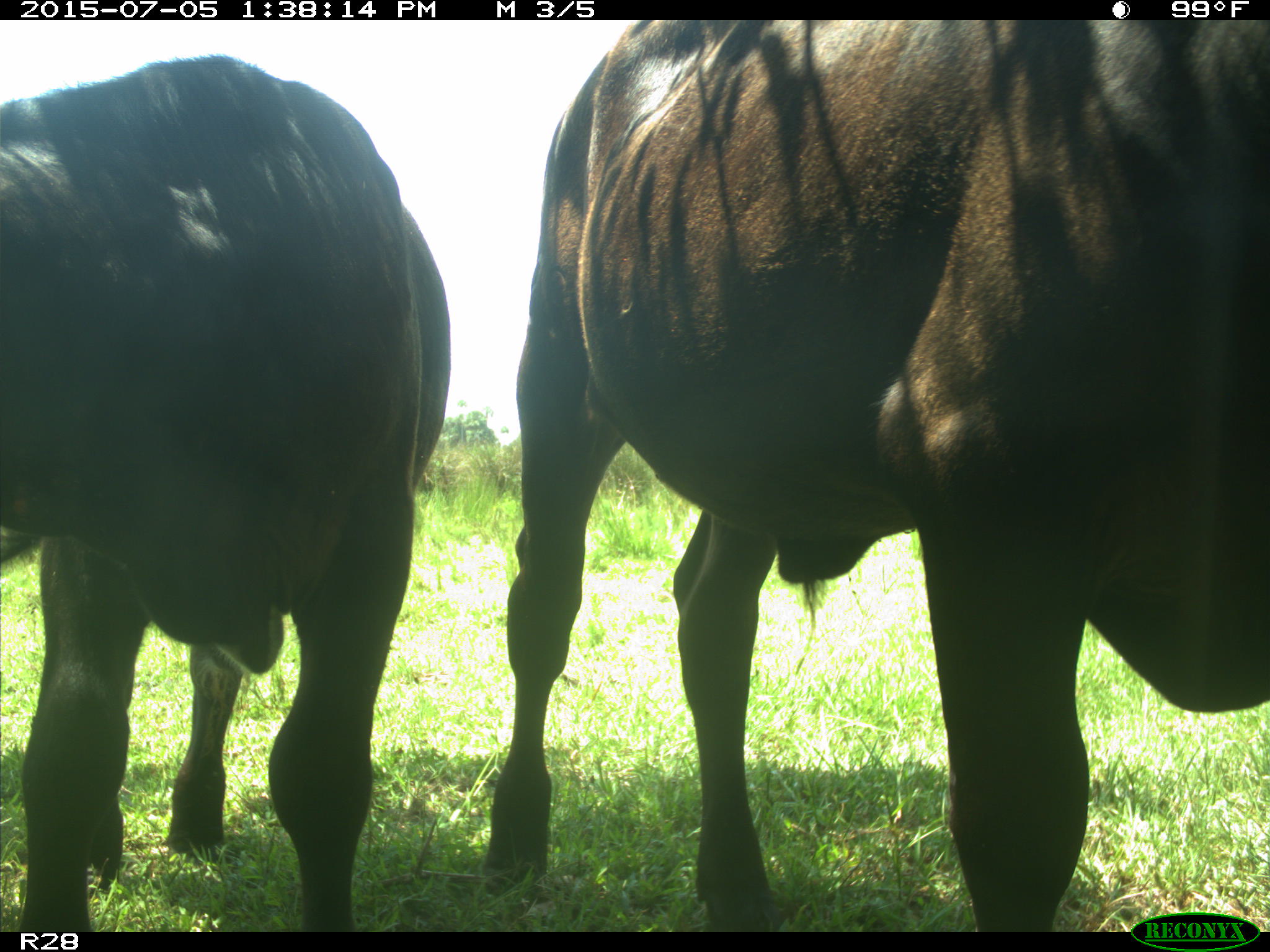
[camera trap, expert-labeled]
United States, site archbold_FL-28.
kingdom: Animalia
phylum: Chordata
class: Mammalia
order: Artiodactyla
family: Bovidae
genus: Bos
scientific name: Bos taurus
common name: domestic cow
Bos taurus (domestic cow).